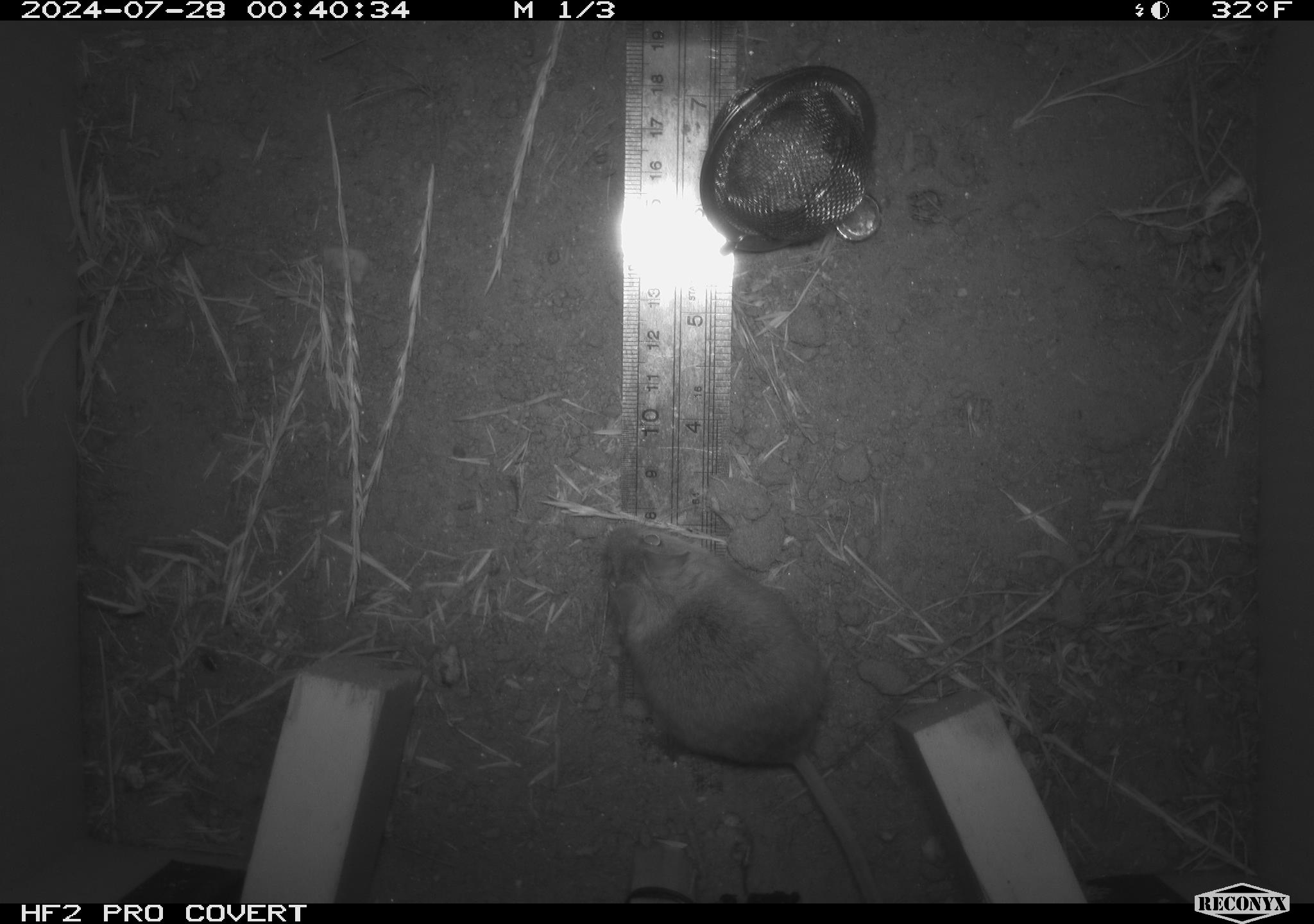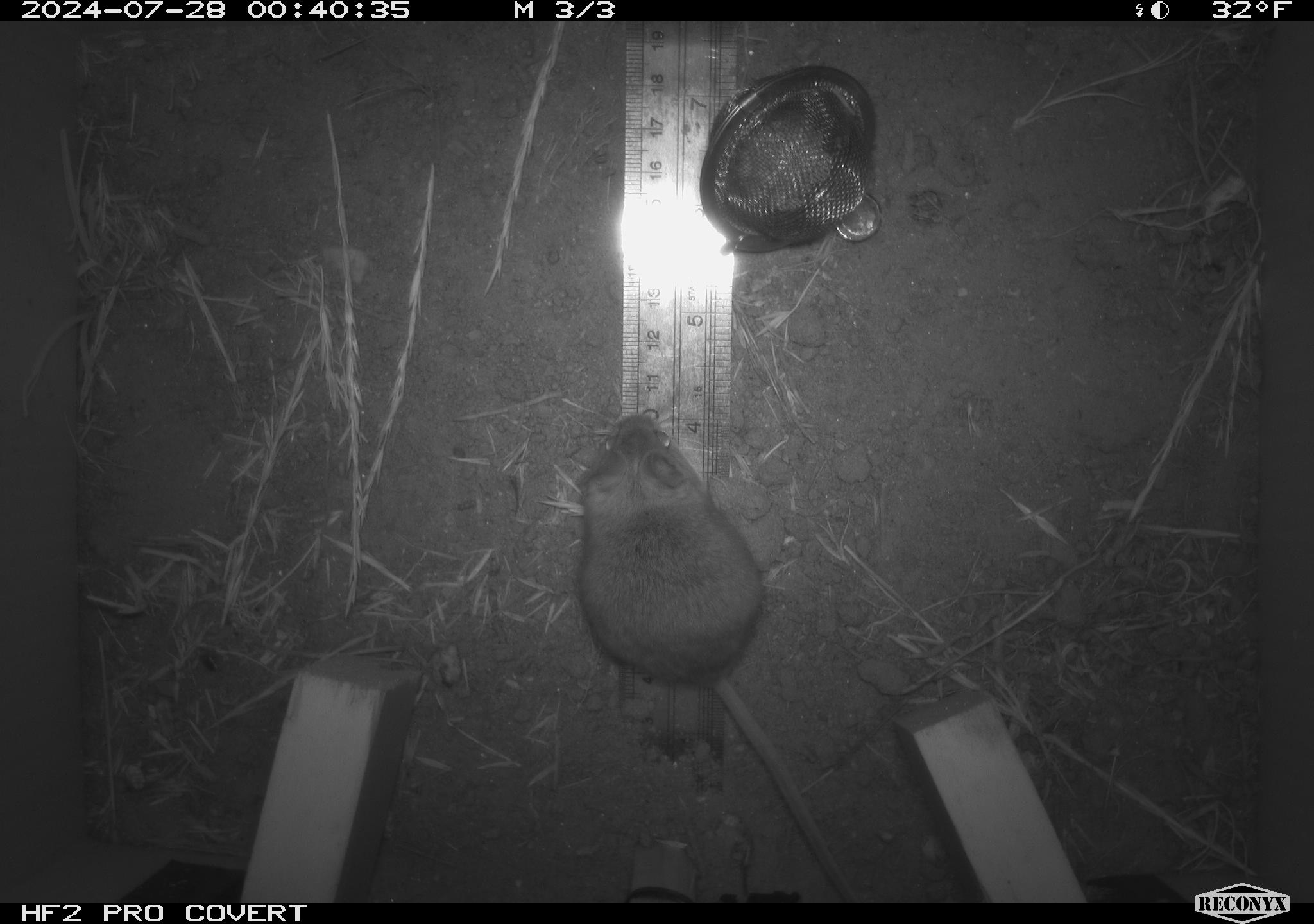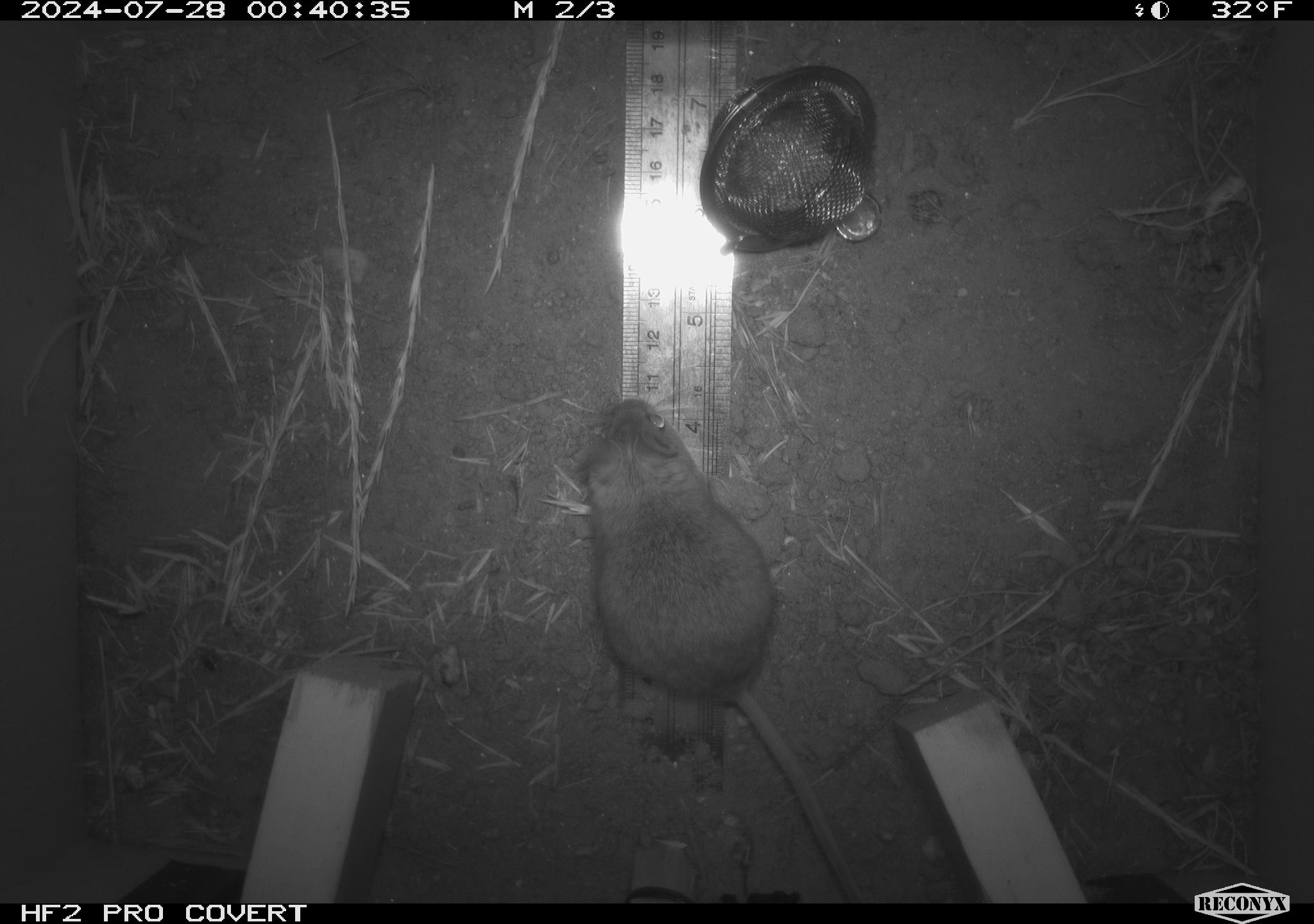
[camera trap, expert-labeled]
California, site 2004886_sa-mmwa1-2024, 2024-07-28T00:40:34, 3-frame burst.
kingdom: Animalia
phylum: Chordata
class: Mammalia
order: Rodentia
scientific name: Rodentia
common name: mouse species